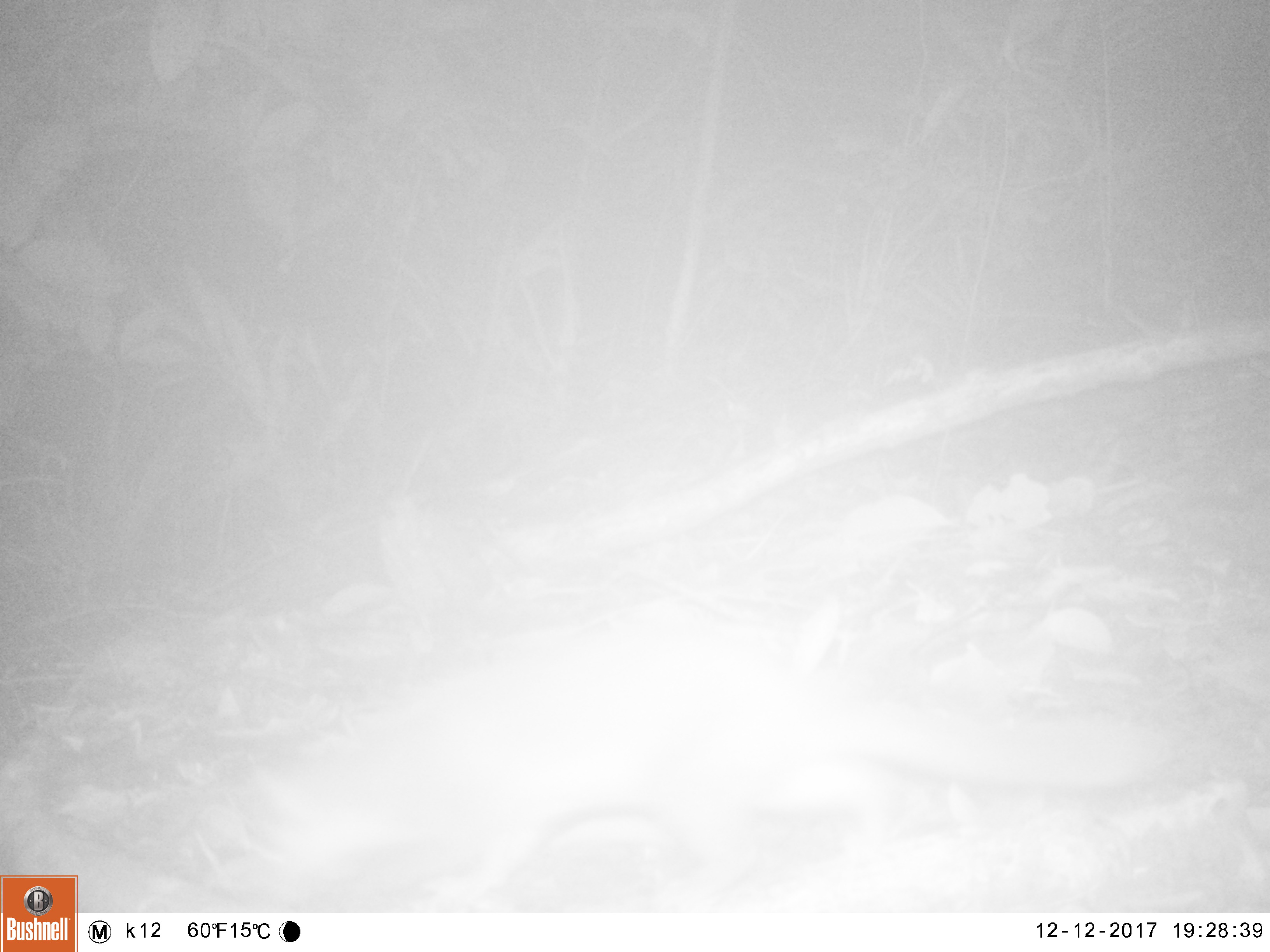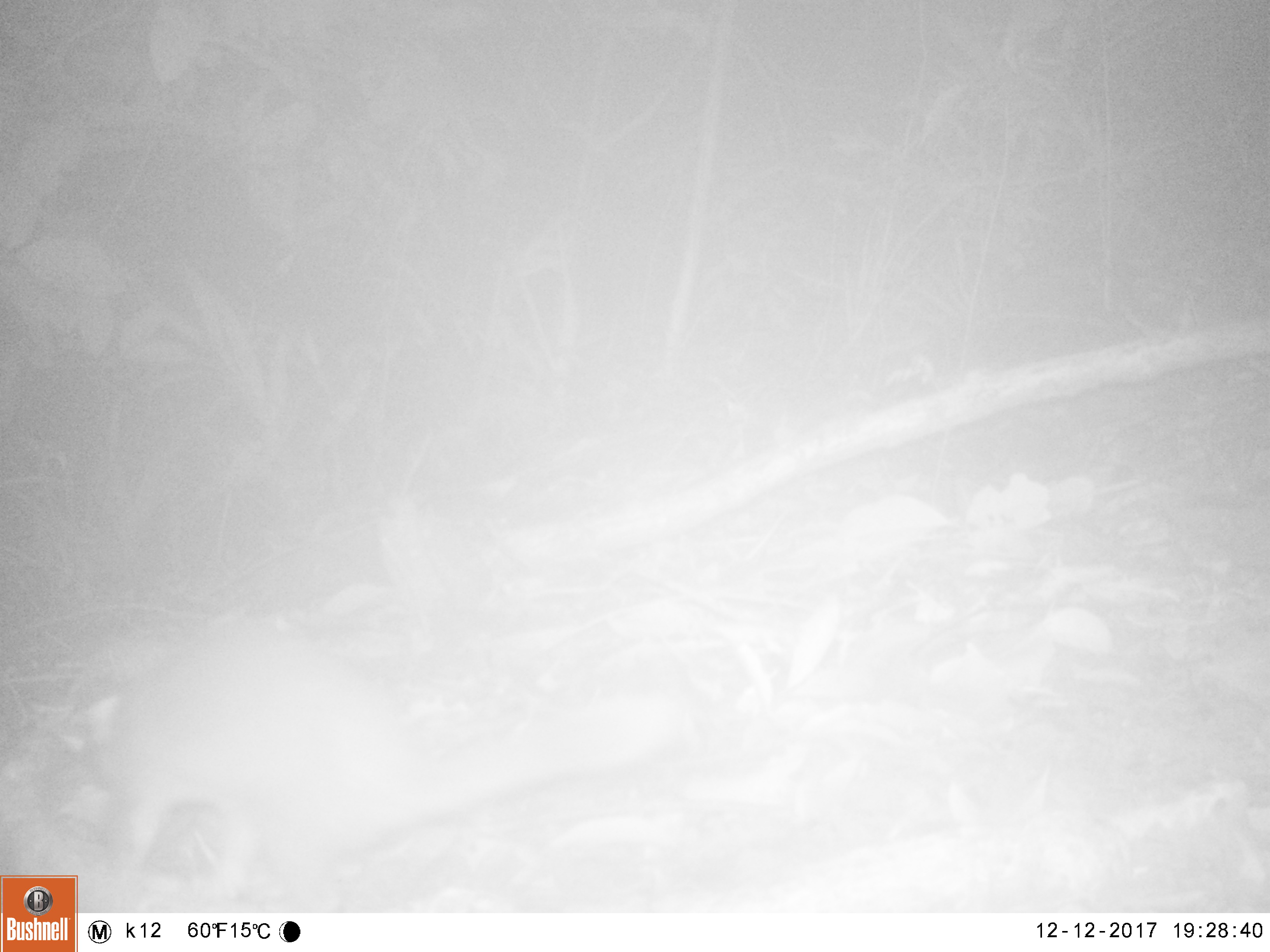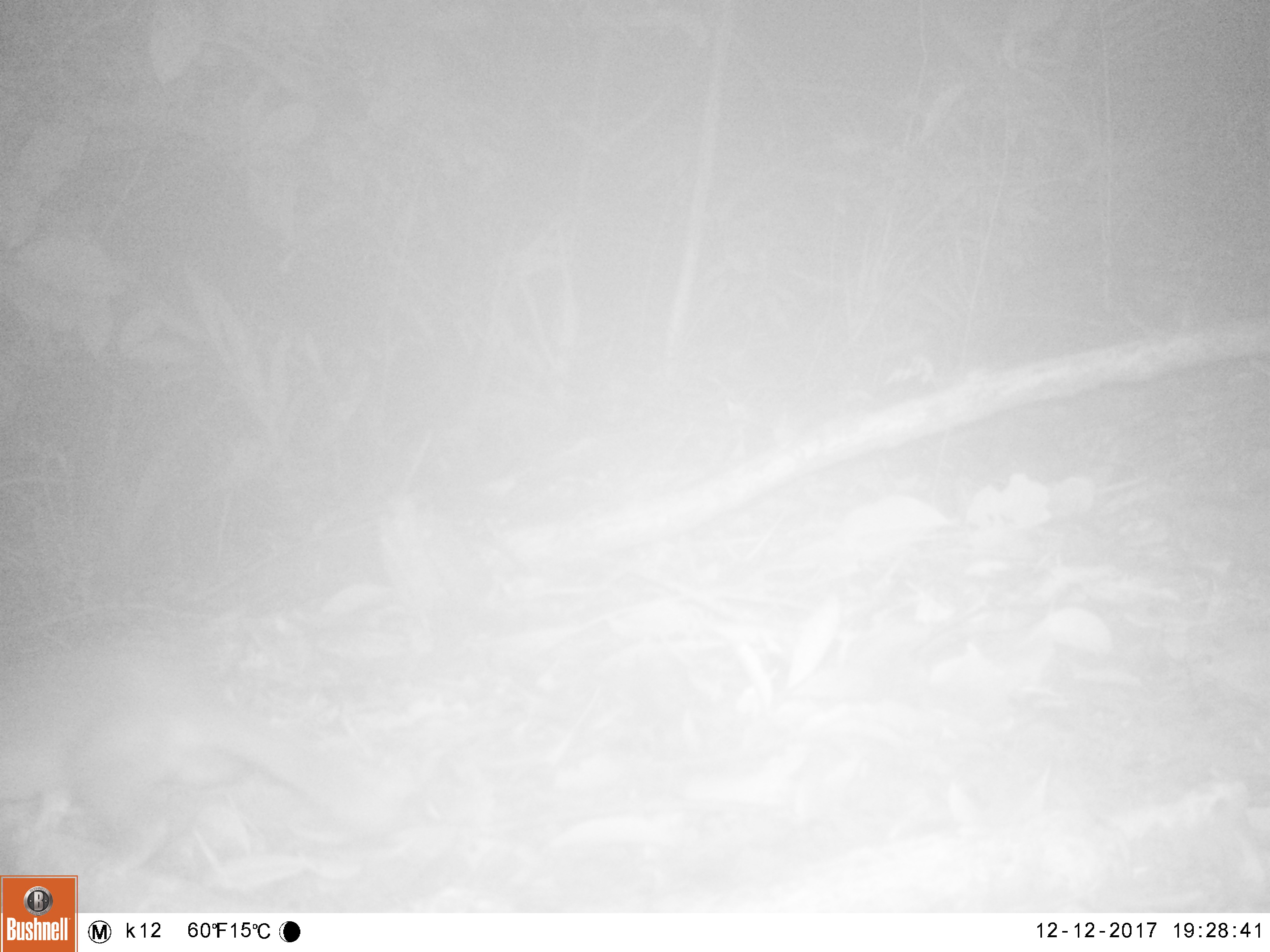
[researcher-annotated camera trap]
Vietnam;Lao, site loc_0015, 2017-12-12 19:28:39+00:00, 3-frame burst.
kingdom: Animalia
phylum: Chordata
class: Mammalia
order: Carnivora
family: Mustelidae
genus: Melogale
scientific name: Melogale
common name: ferret badger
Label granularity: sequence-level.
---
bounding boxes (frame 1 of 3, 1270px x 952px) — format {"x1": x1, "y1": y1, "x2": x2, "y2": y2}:
ferret badger: {"x1": 234, "y1": 629, "x2": 1172, "y2": 908}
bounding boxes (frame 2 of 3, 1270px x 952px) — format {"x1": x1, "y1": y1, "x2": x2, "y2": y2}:
ferret badger: {"x1": 77, "y1": 618, "x2": 688, "y2": 912}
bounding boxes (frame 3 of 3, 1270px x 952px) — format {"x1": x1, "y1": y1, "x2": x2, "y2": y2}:
ferret badger: {"x1": 0, "y1": 632, "x2": 390, "y2": 865}